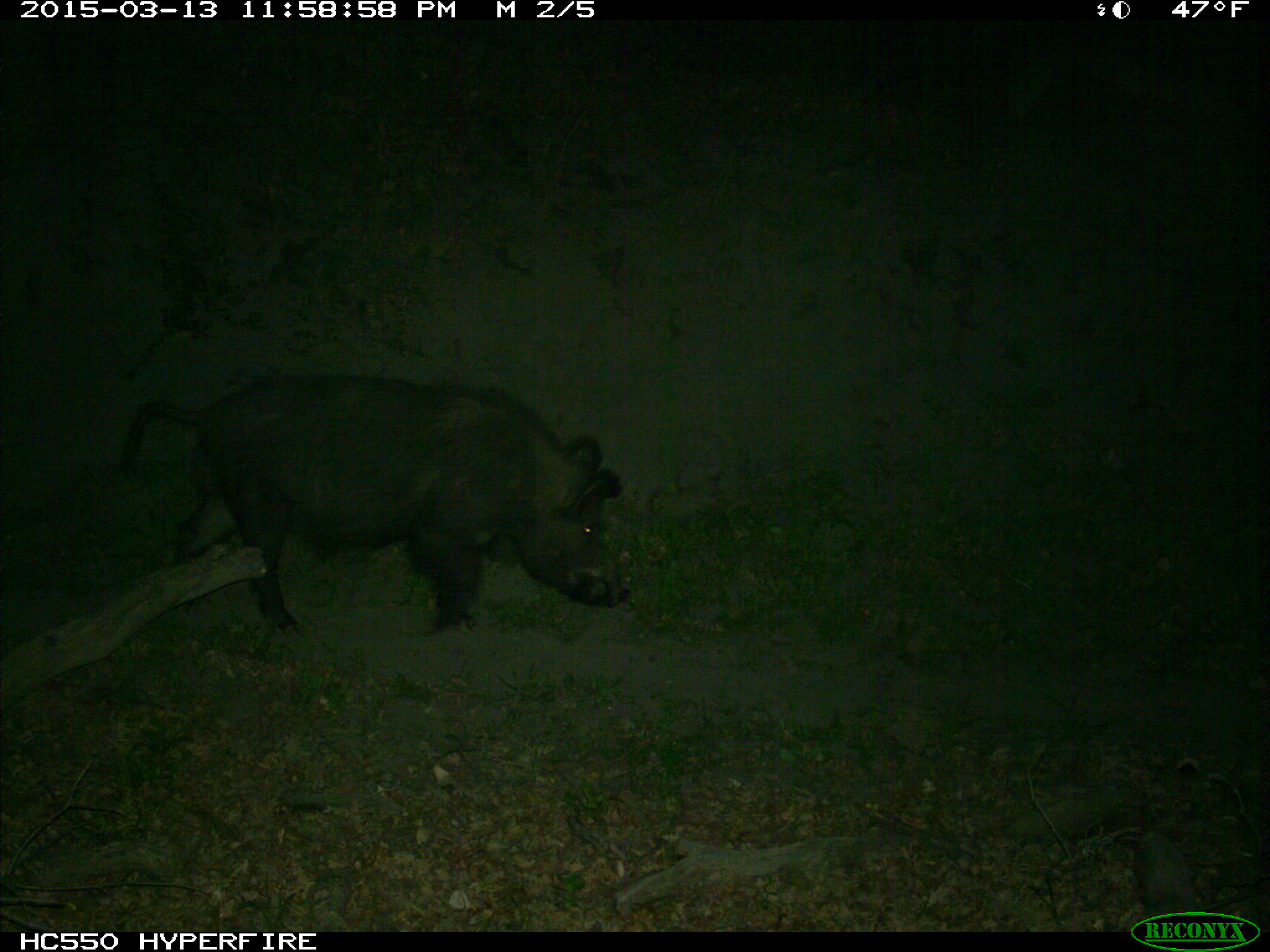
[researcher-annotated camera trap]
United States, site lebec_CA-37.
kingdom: Animalia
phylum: Chordata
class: Mammalia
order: Artiodactyla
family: Suidae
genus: Sus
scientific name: Sus scrofa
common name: wild boar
Sus scrofa (wild boar).